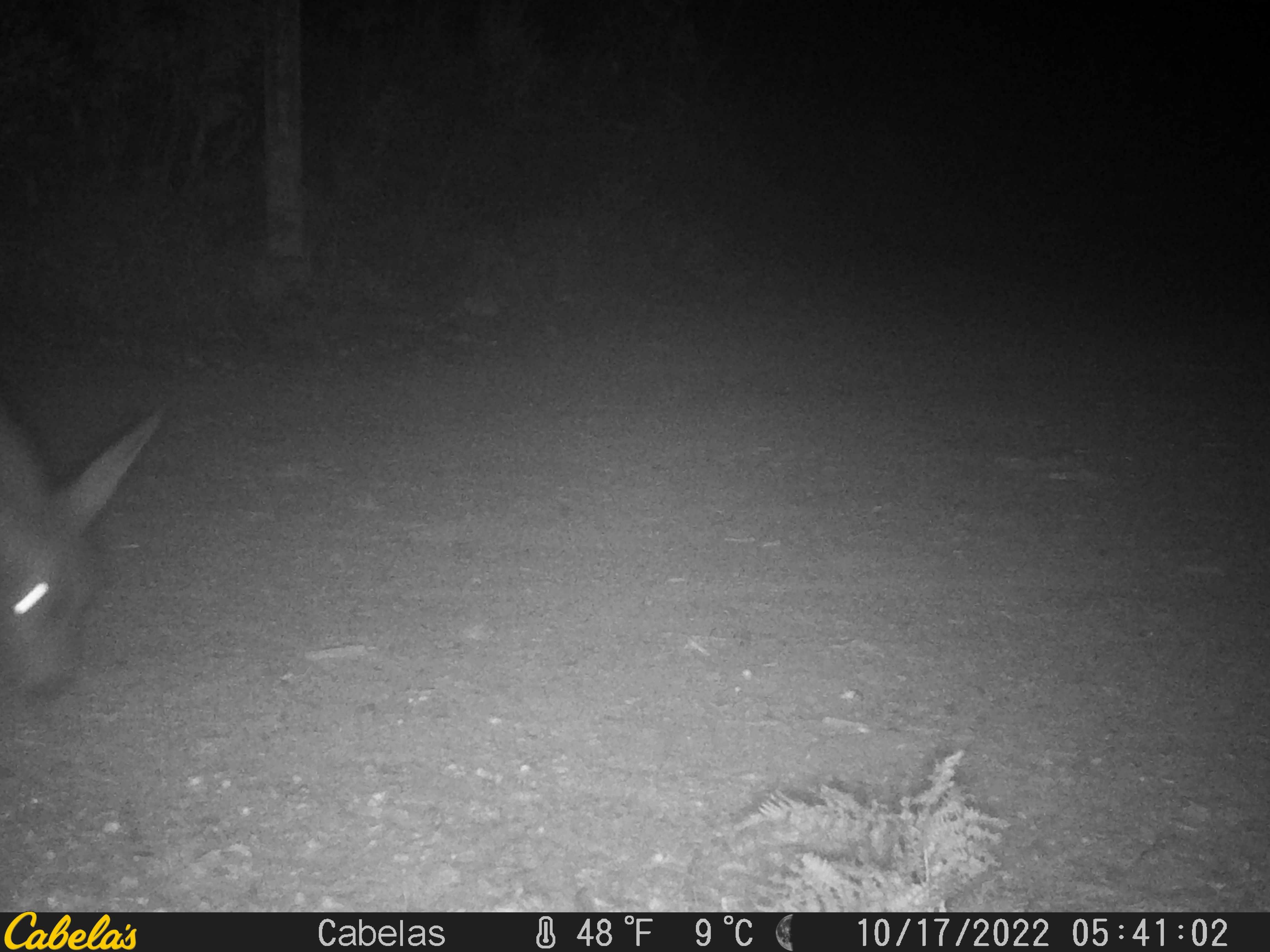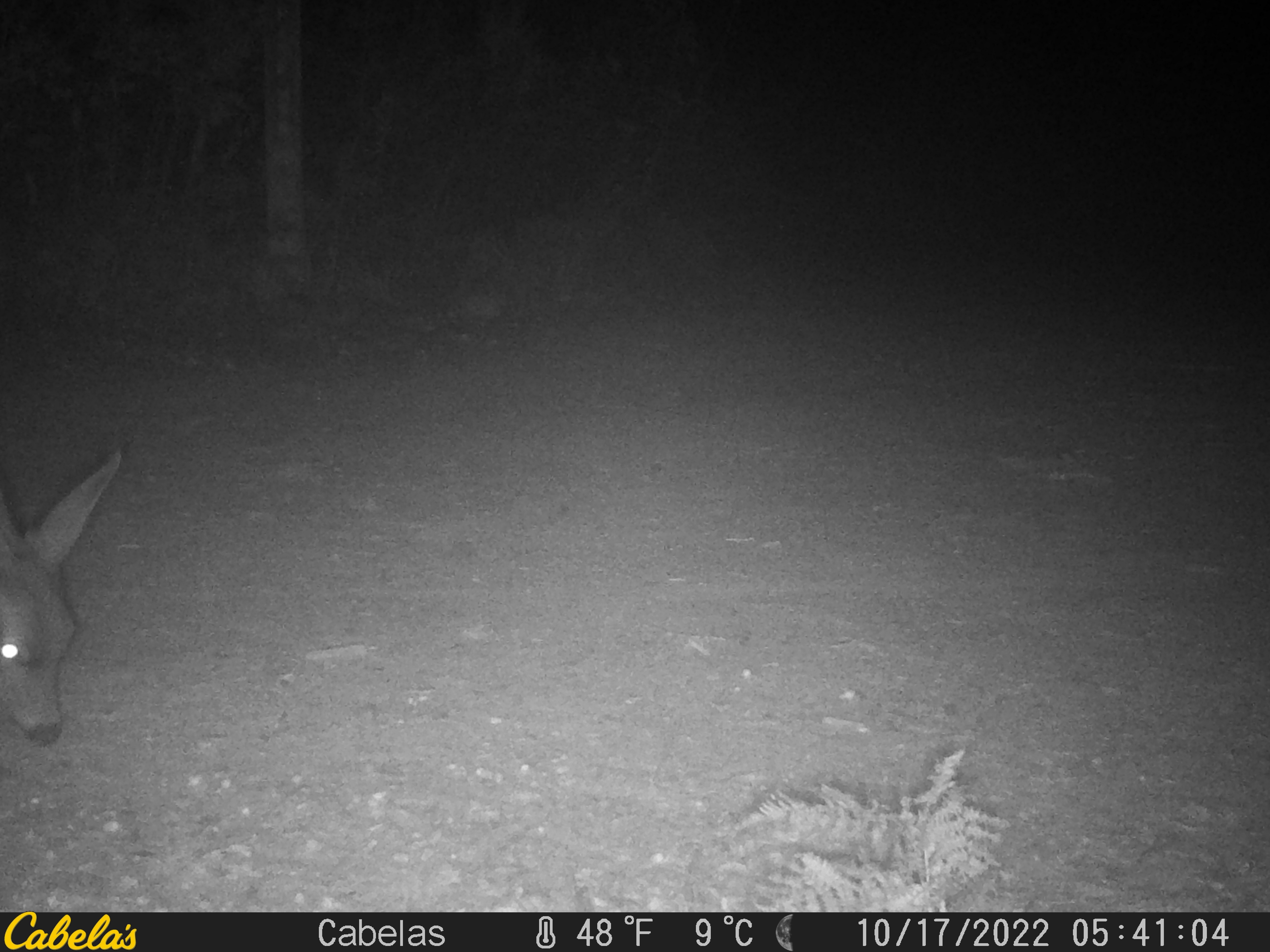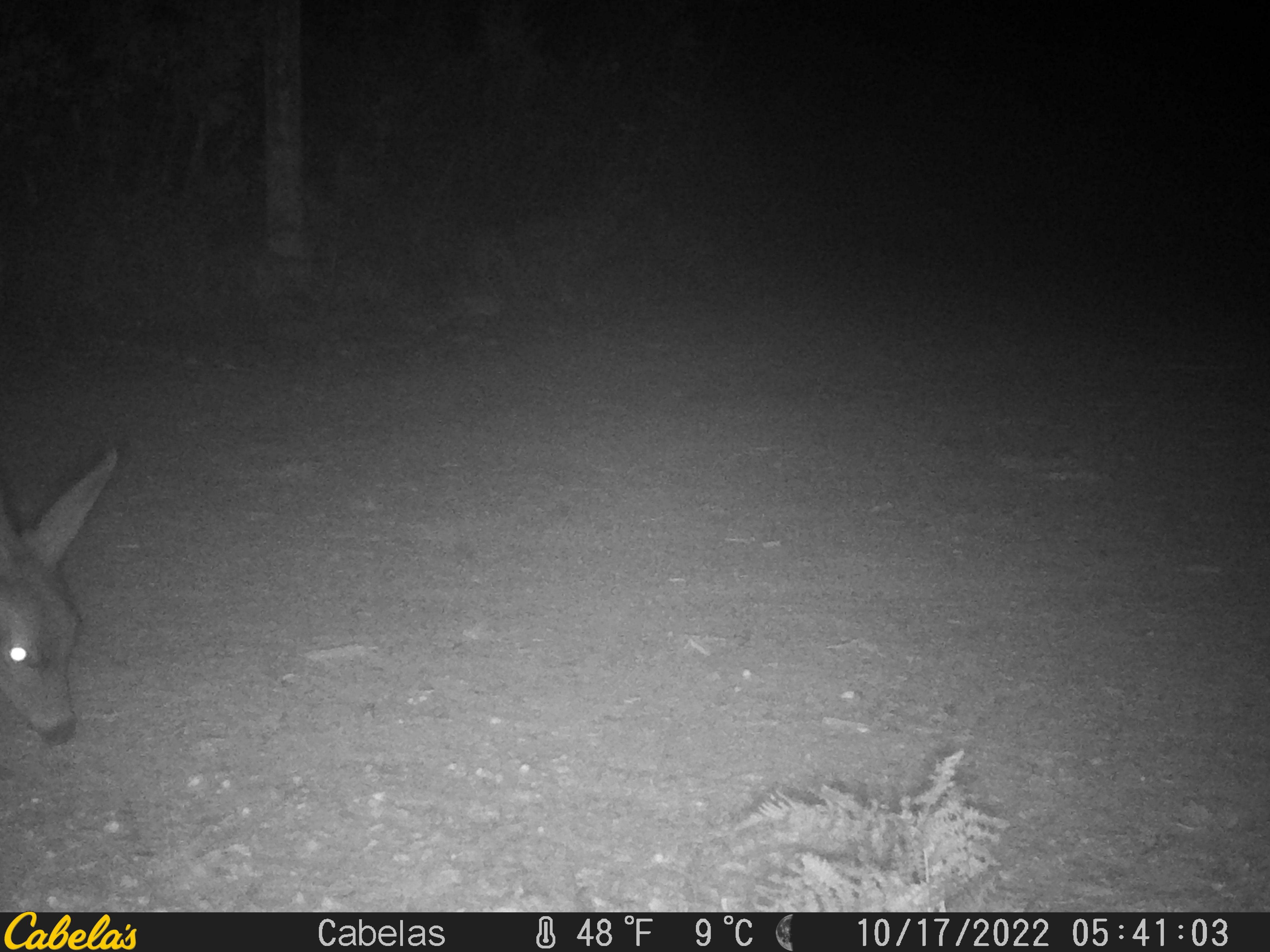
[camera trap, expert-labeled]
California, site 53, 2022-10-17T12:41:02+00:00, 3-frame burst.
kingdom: Animalia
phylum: Chordata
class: Mammalia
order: Artiodactyla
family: Cervidae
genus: Odocoileus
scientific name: Odocoileus hemionus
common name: mule deer